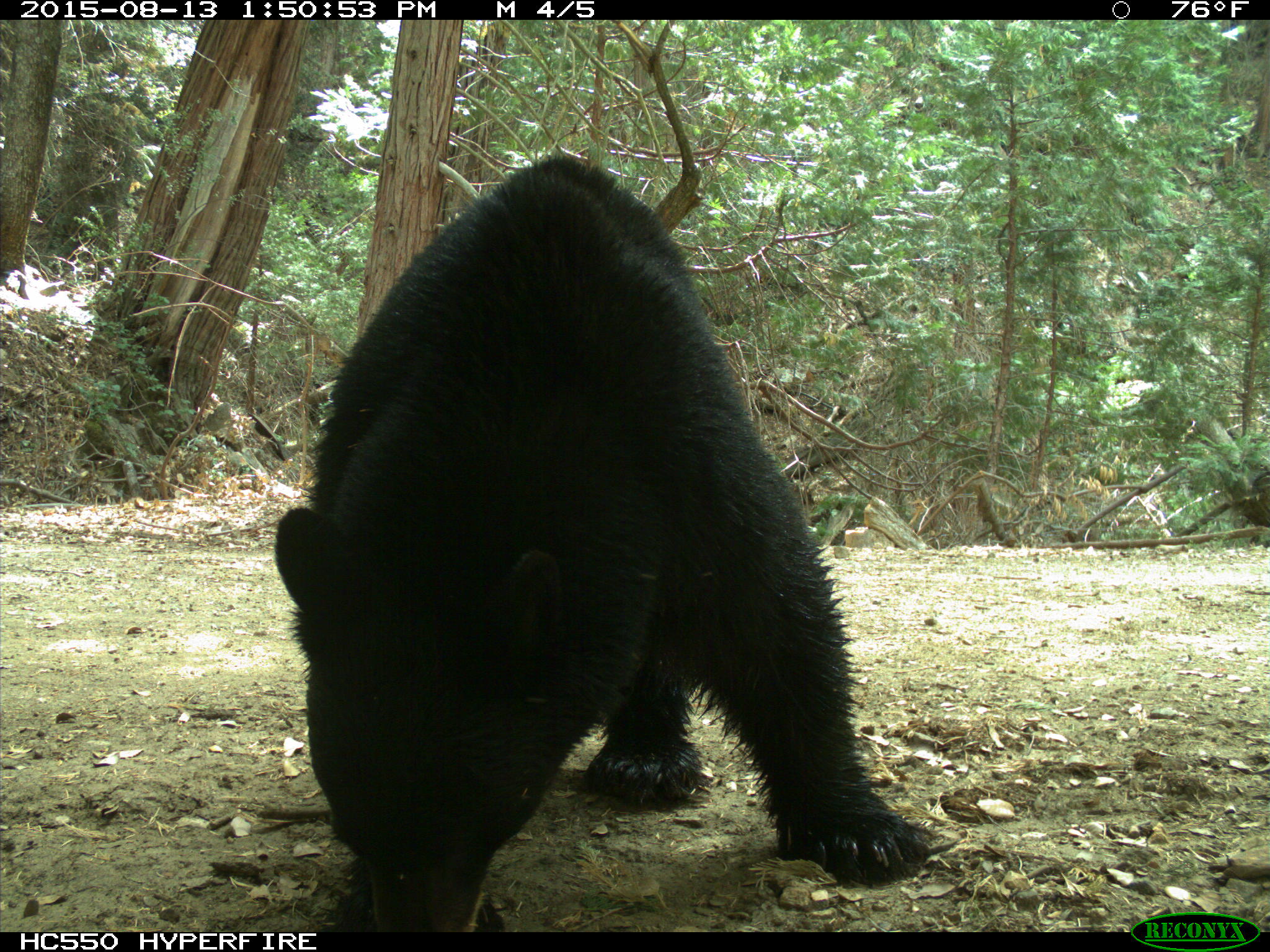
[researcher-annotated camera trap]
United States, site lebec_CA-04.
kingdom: Animalia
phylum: Chordata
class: Mammalia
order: Carnivora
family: Ursidae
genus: Ursus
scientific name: Ursus americanus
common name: american black bear